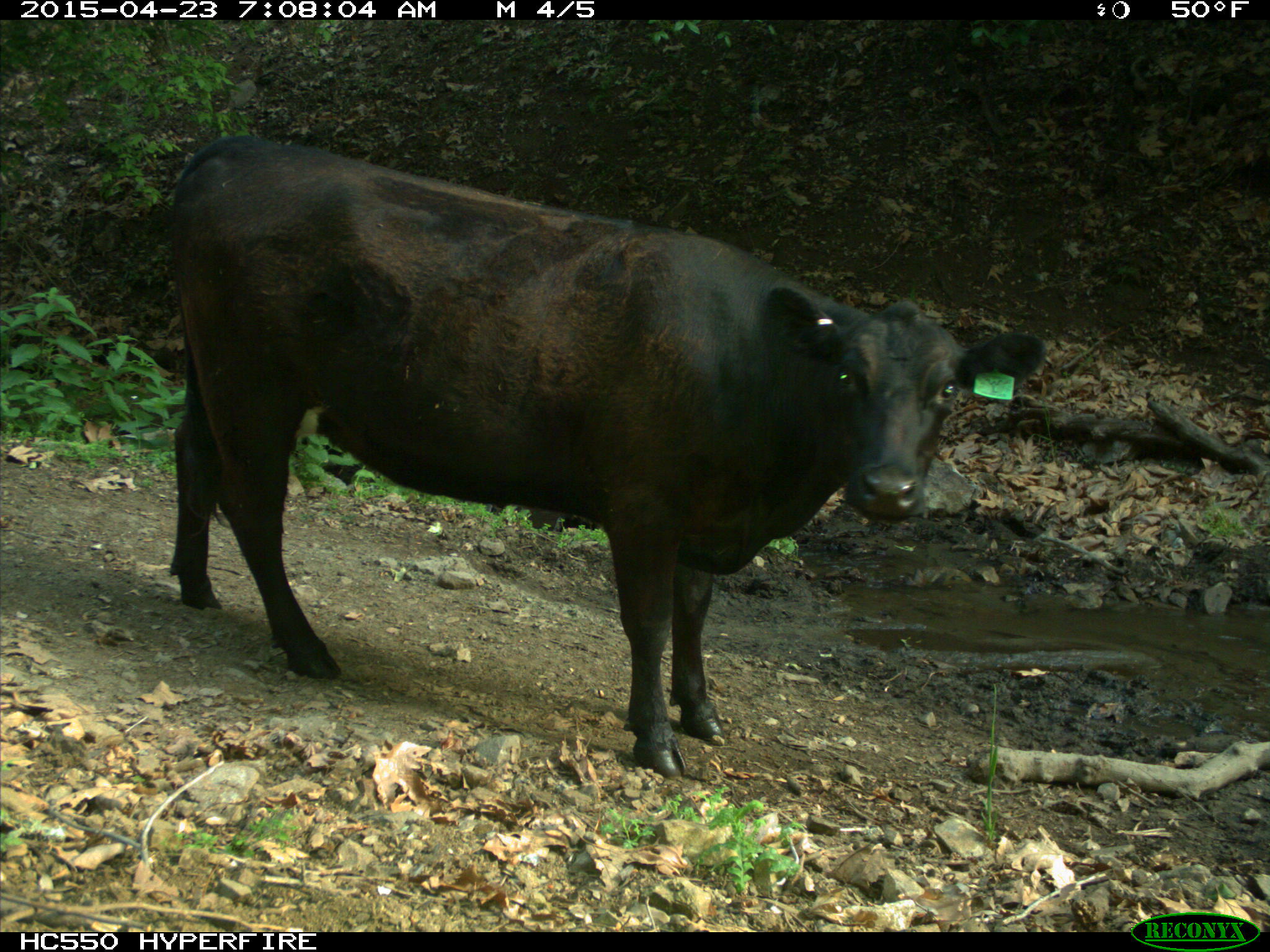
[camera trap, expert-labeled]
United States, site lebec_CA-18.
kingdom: Animalia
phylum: Chordata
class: Mammalia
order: Artiodactyla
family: Bovidae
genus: Bos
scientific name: Bos taurus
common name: domestic cow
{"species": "Bos taurus (domestic cow)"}